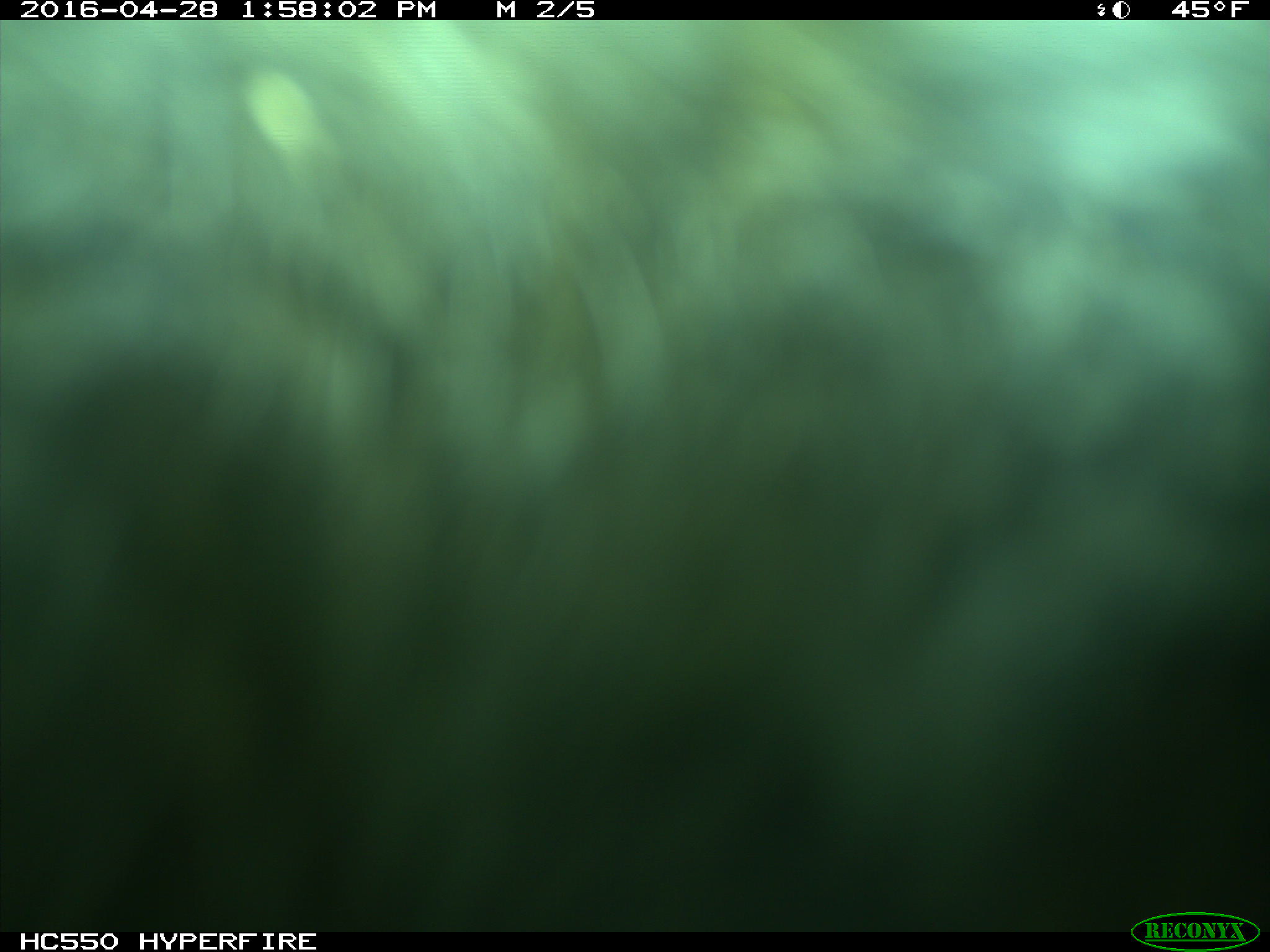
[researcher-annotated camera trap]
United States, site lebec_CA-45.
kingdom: Animalia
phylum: Chordata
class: Mammalia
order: Artiodactyla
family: Bovidae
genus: Bos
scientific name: Bos taurus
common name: domestic cow